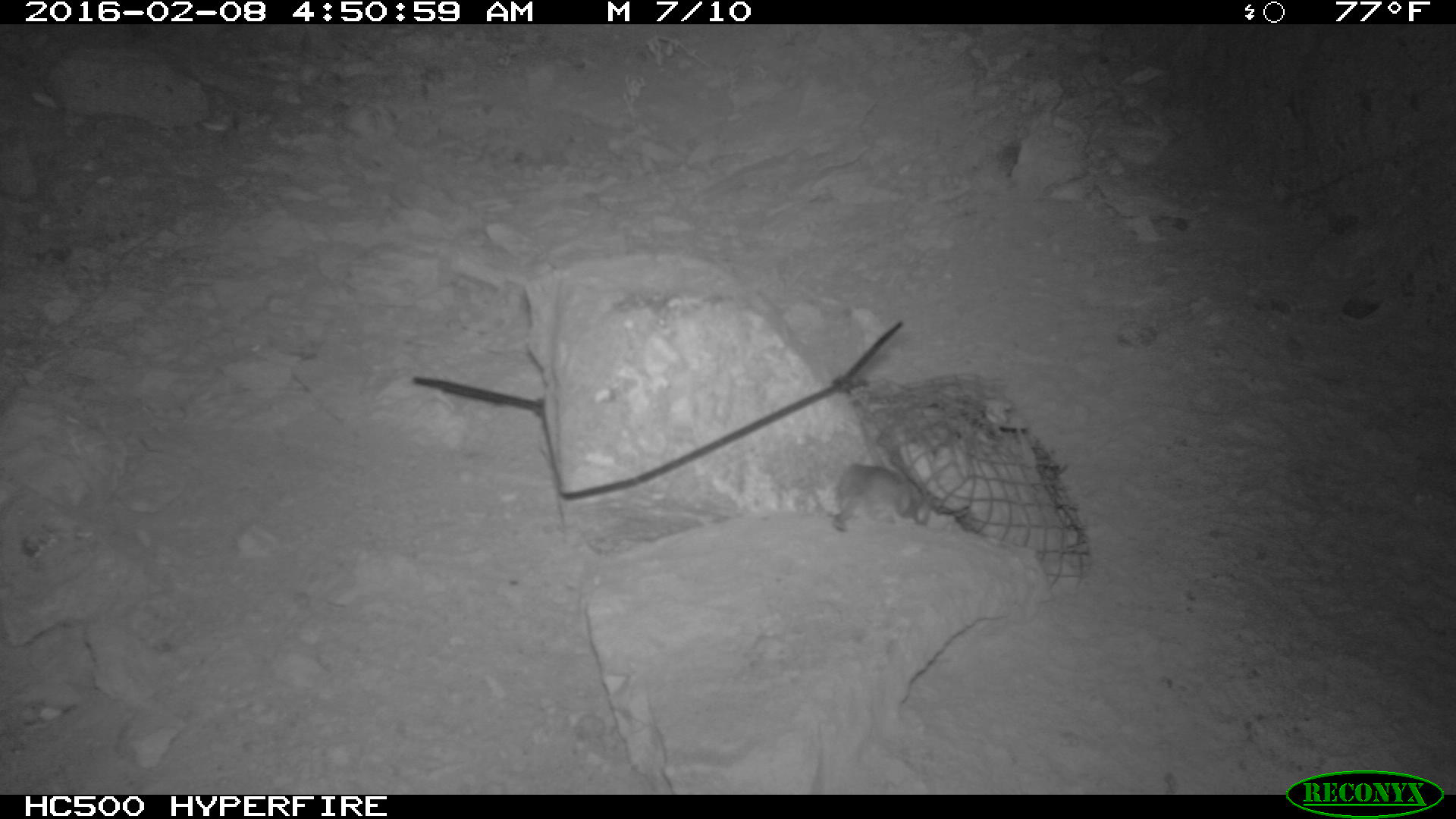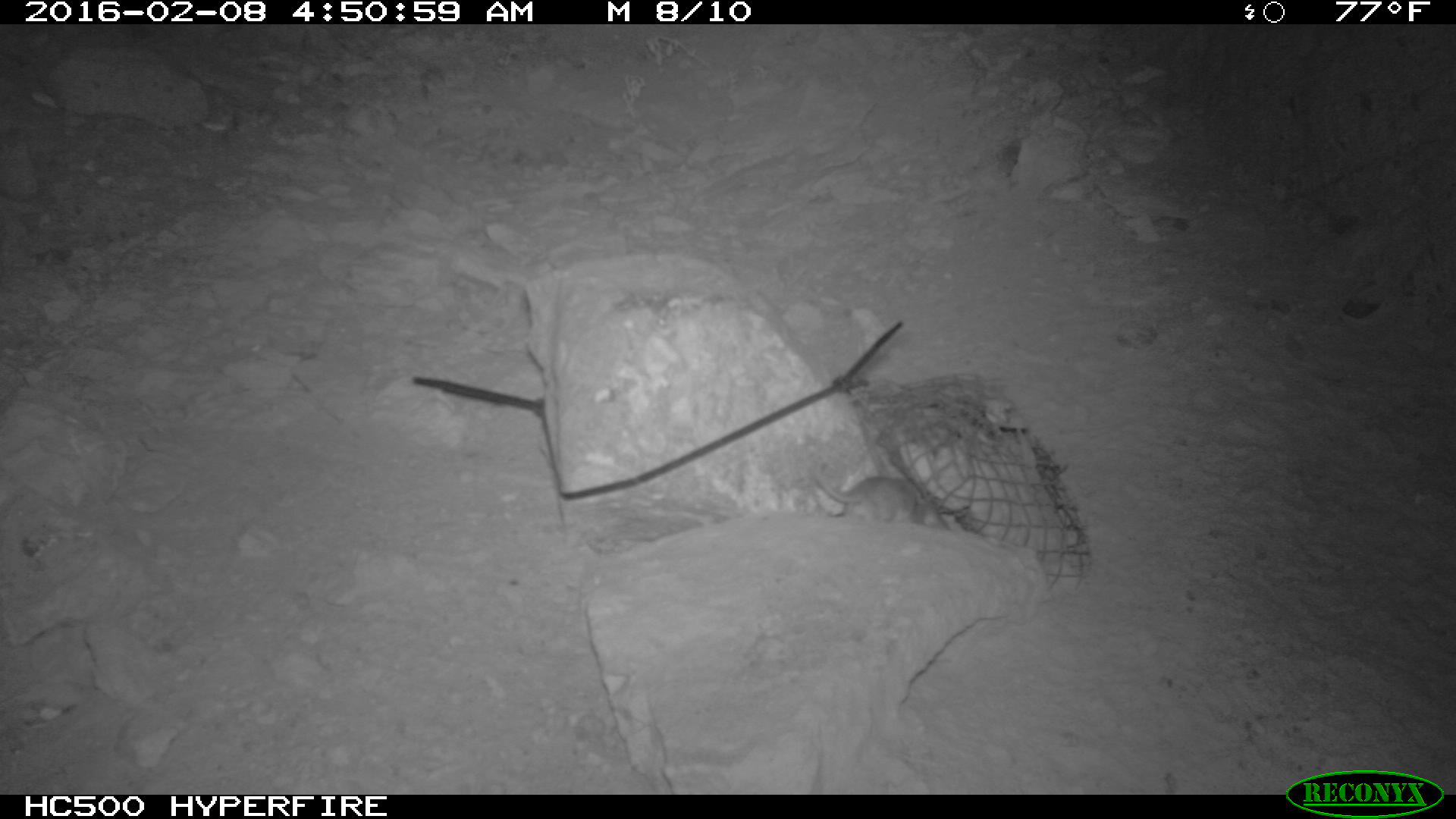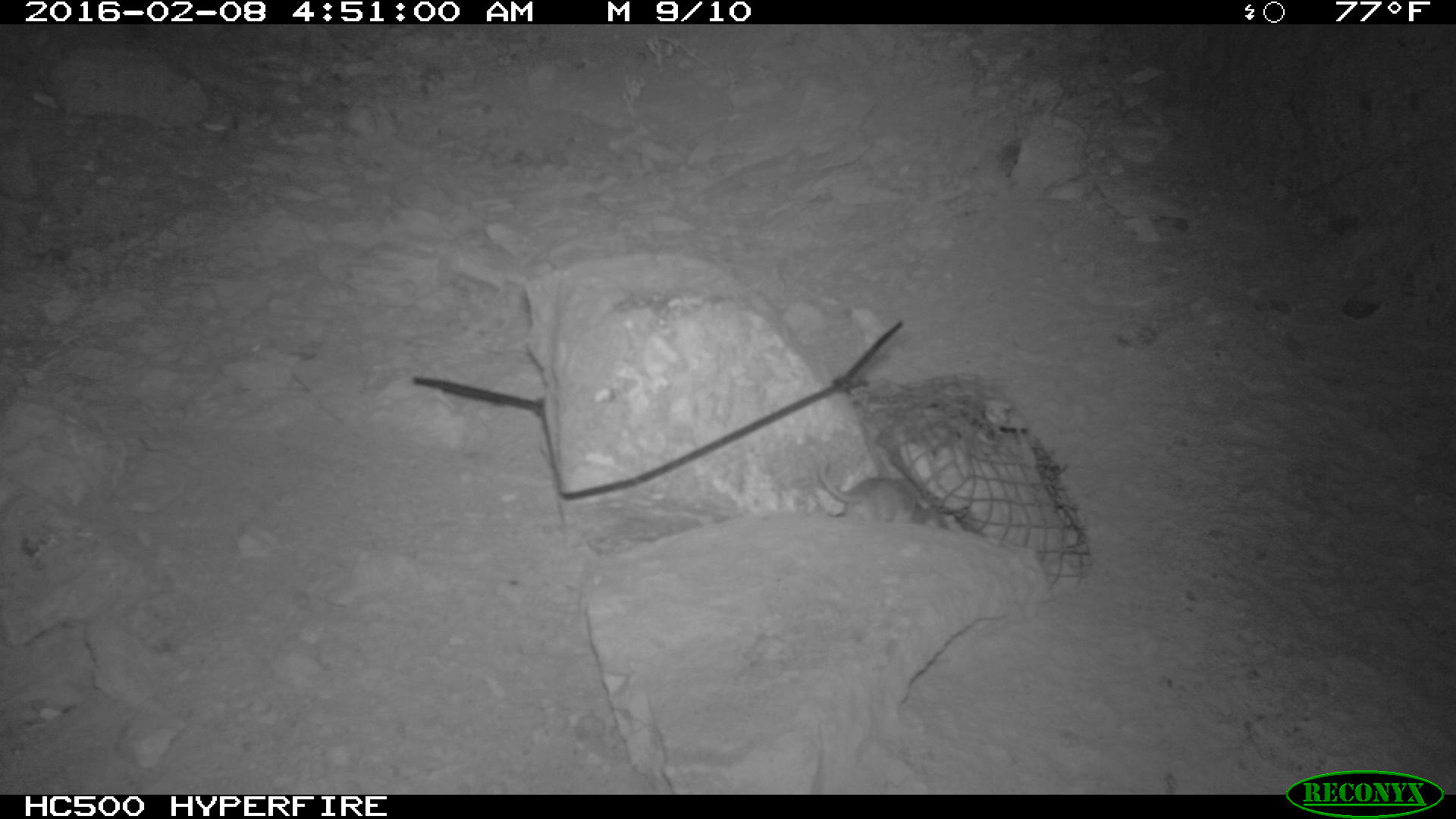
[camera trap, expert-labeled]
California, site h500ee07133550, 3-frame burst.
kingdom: Animalia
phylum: Chordata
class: Mammalia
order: Rodentia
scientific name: Rodentia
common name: rodent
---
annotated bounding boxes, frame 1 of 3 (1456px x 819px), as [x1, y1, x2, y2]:
rodent: [830, 459, 930, 538]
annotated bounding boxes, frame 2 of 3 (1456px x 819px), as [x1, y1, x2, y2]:
rodent: [813, 459, 950, 531]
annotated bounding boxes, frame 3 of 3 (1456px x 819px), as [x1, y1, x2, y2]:
rodent: [814, 457, 959, 529]